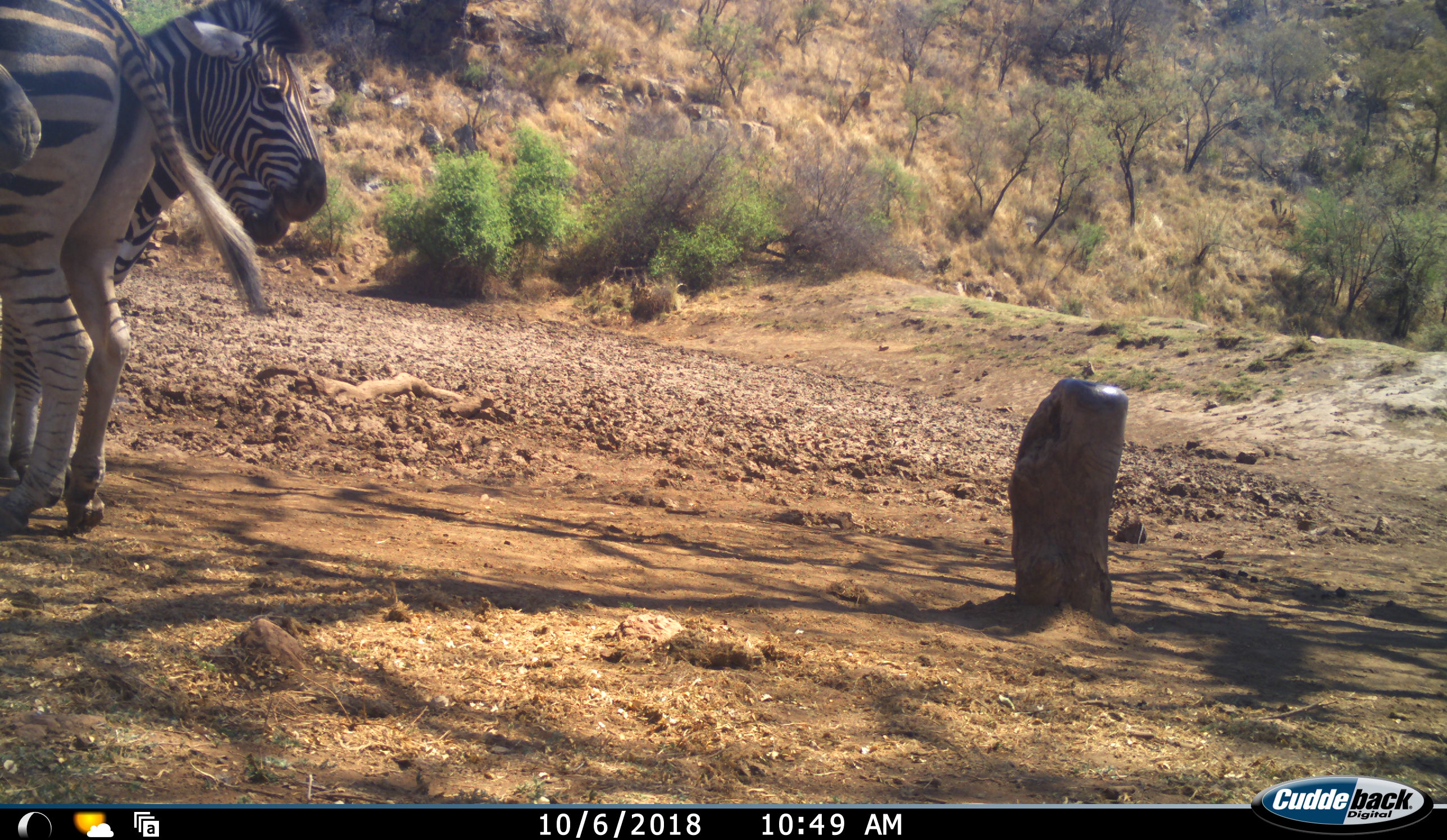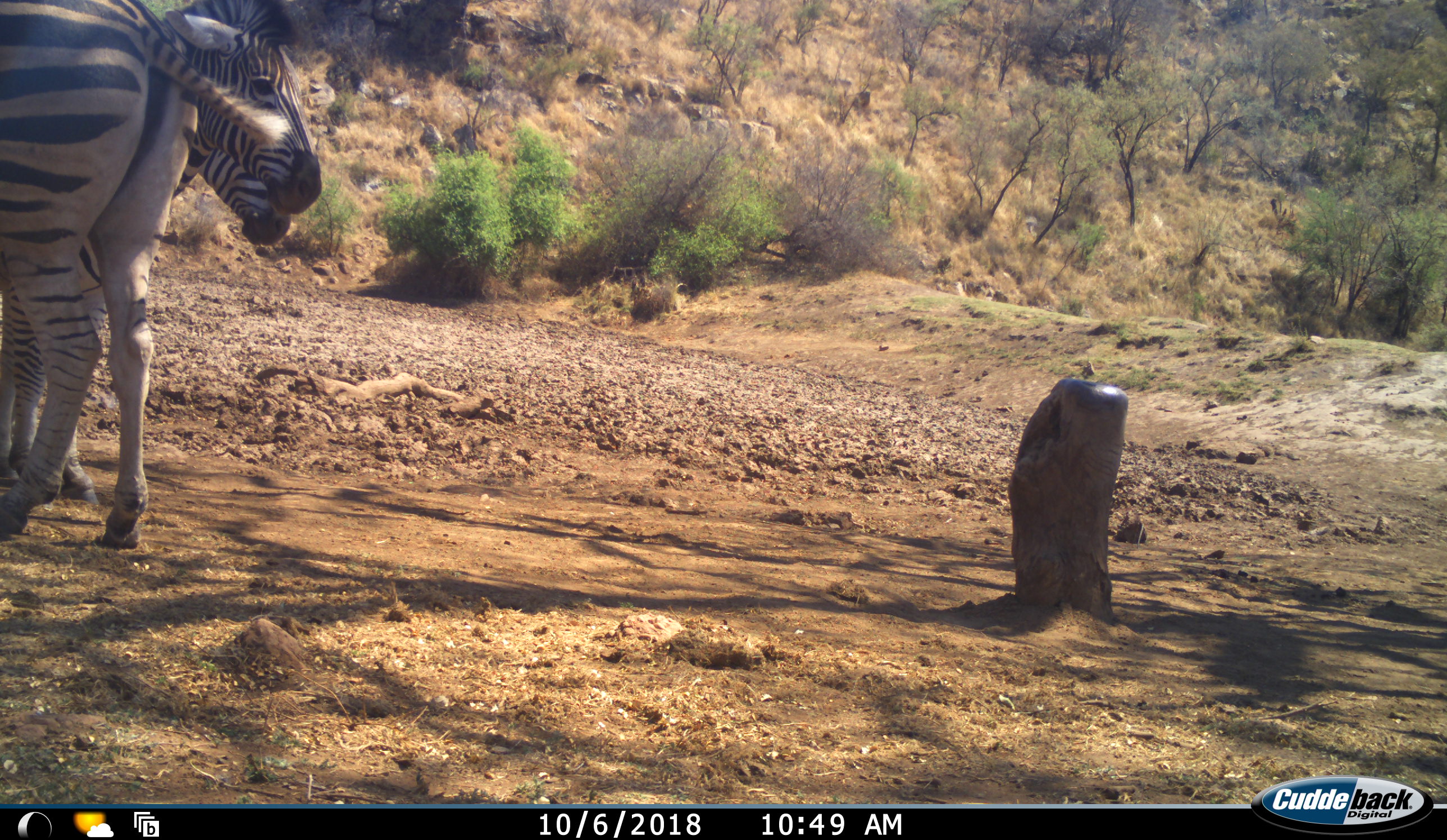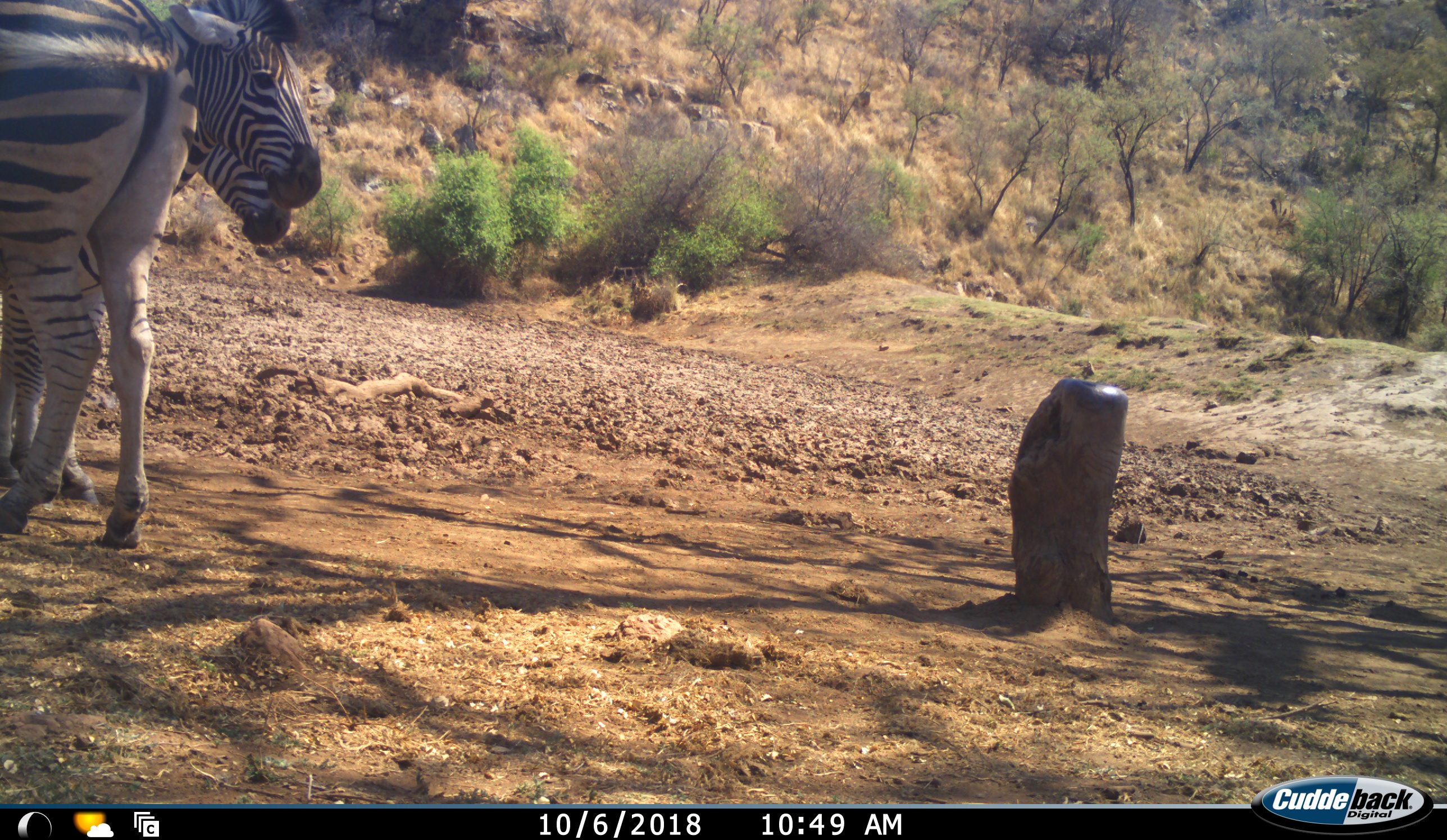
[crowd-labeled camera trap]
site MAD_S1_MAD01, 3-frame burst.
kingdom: Animalia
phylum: Chordata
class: Mammalia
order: Perissodactyla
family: Equidae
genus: Equus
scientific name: Equus quagga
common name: plains zebra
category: zebraplains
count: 3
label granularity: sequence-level